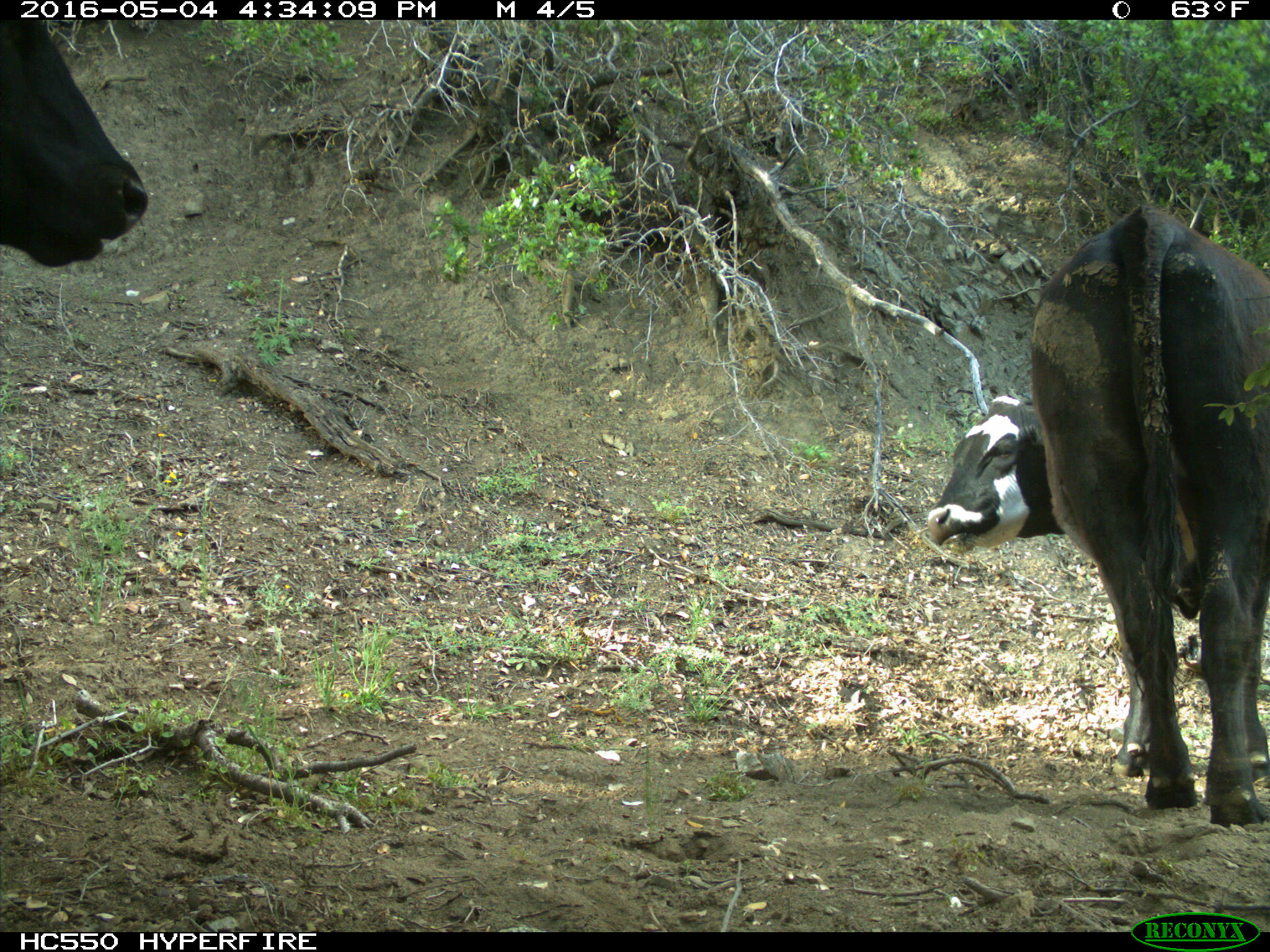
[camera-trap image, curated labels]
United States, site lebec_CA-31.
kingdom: Animalia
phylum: Chordata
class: Mammalia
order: Artiodactyla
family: Bovidae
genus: Bos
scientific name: Bos taurus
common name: domestic cow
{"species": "Bos taurus (domestic cow)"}